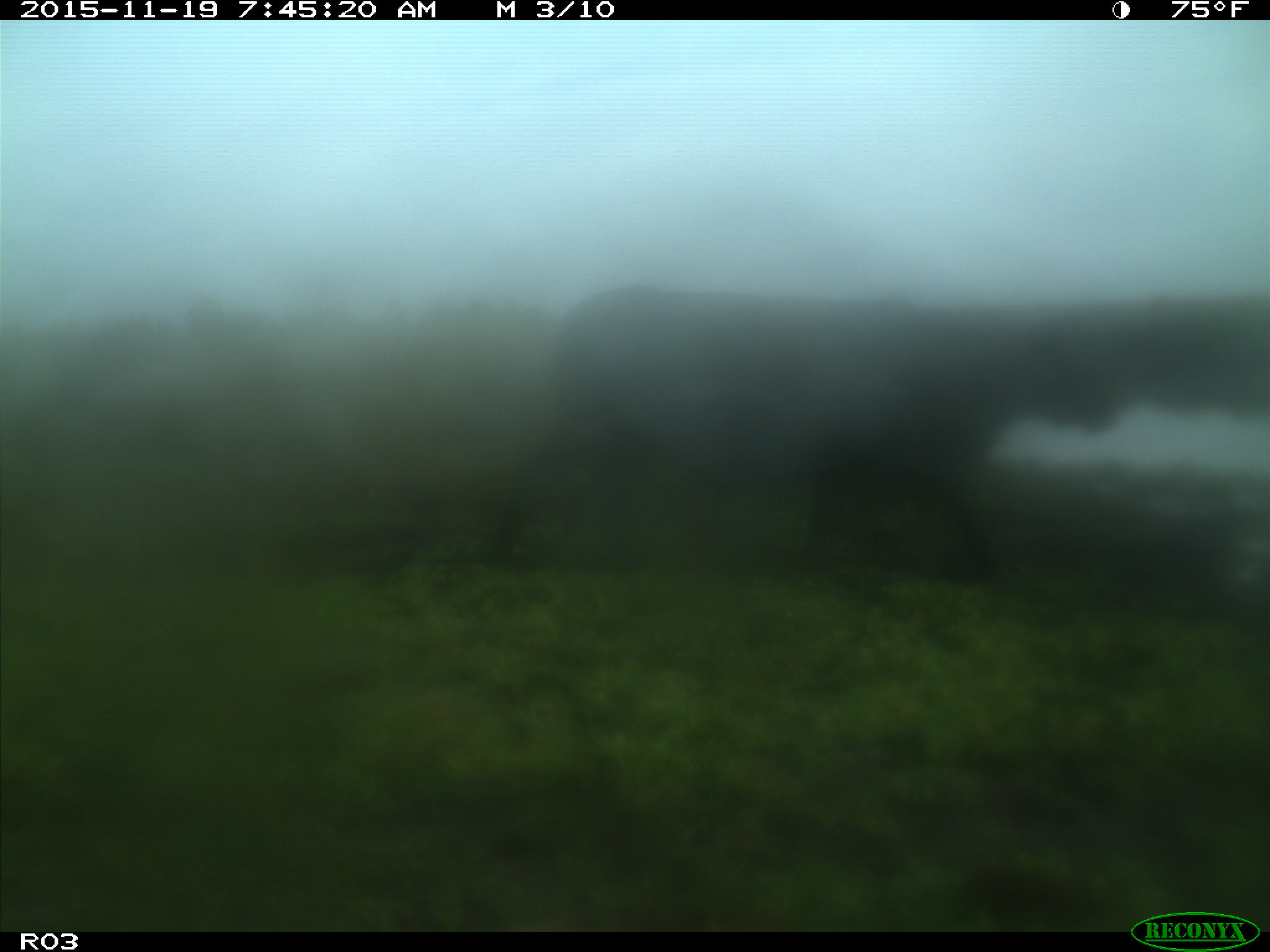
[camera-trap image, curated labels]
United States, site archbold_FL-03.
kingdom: Animalia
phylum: Chordata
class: Mammalia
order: Artiodactyla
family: Bovidae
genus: Bos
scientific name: Bos taurus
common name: domestic cow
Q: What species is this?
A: Bos taurus (domestic cow).